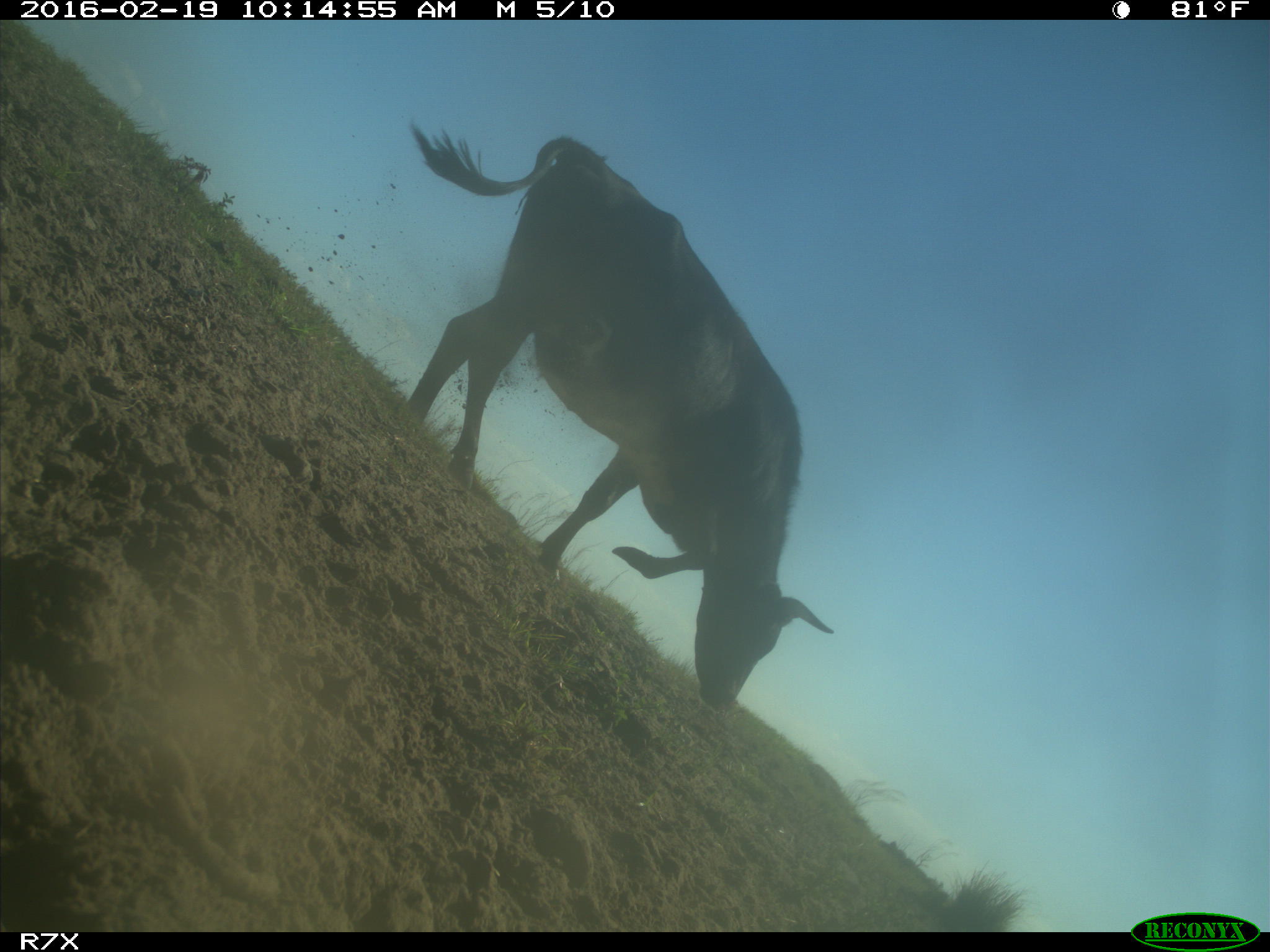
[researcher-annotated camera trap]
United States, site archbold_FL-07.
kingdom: Animalia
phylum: Chordata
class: Mammalia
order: Artiodactyla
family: Bovidae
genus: Bos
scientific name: Bos taurus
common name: domestic cow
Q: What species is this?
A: Bos taurus (domestic cow).